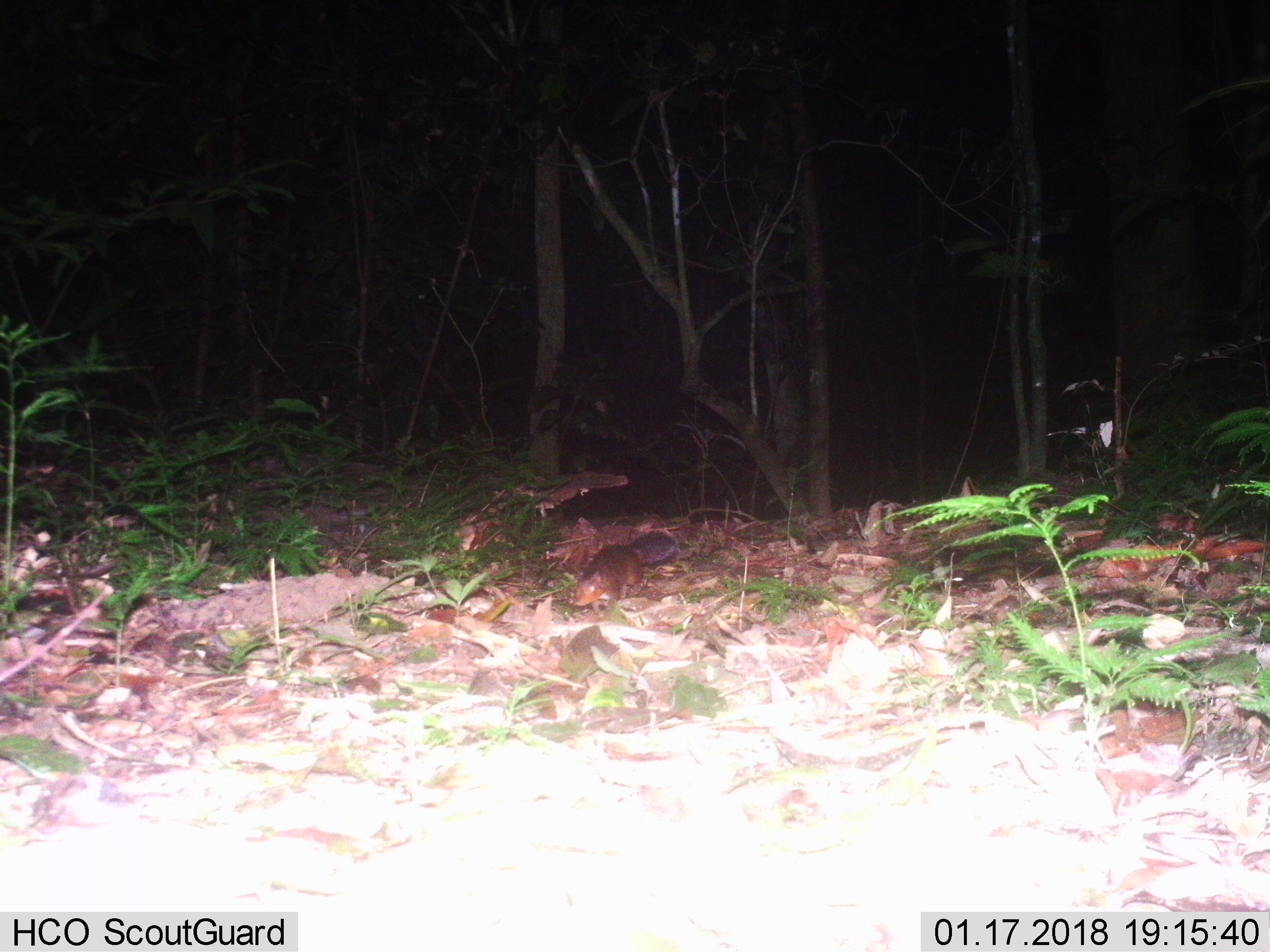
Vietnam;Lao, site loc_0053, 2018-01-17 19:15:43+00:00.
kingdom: Animalia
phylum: Chordata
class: Mammalia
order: Rodentia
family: Sciuridae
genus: Dremomys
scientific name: Dremomys rufigenis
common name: red-cheeked squirrel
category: red cheeked squirrel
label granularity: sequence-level